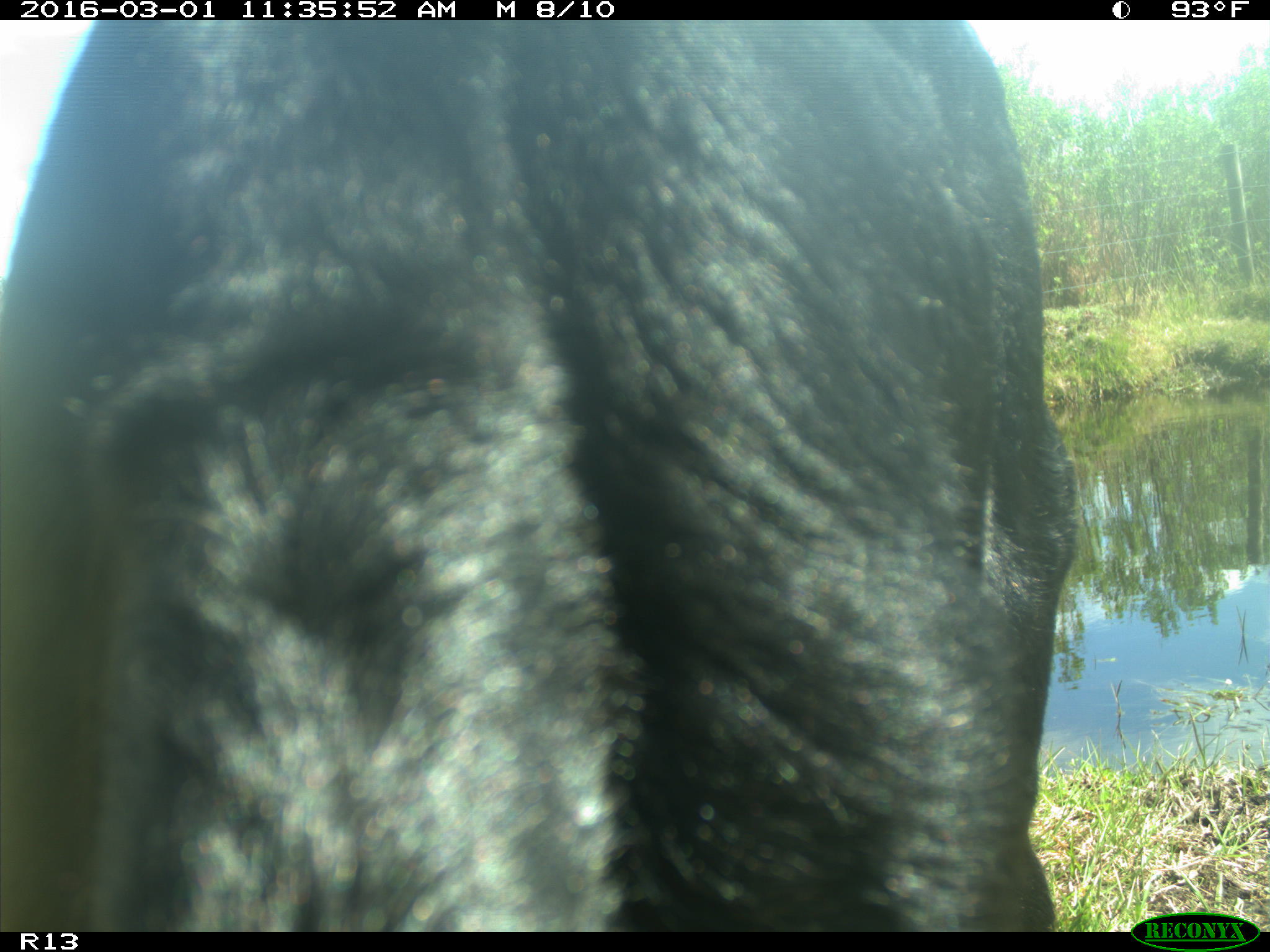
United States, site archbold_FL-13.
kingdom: Animalia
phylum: Chordata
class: Mammalia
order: Artiodactyla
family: Bovidae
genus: Bos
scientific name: Bos taurus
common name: domestic cow